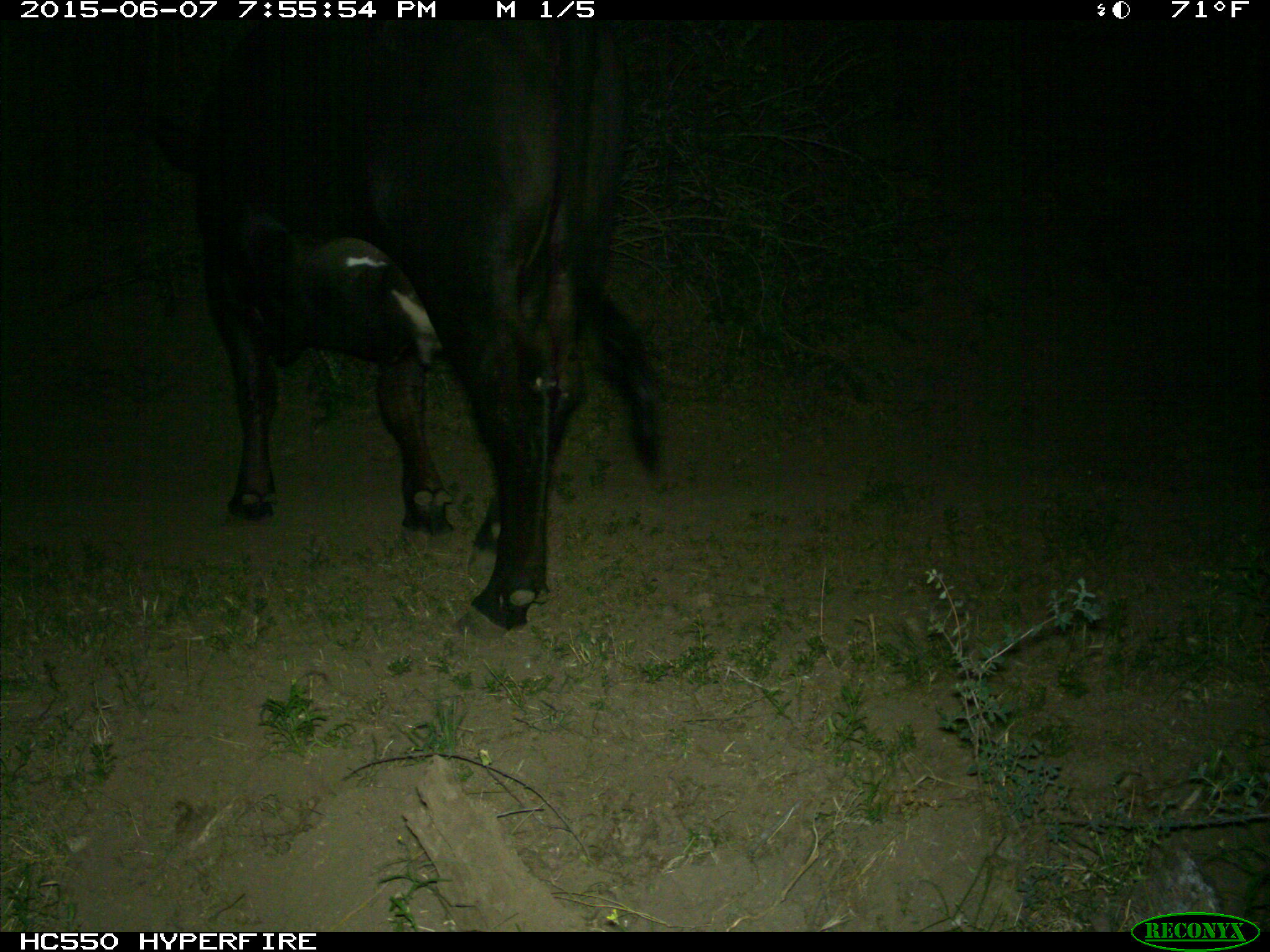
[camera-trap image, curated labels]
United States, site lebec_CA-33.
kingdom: Animalia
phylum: Chordata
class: Mammalia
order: Artiodactyla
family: Bovidae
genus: Bos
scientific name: Bos taurus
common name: domestic cow